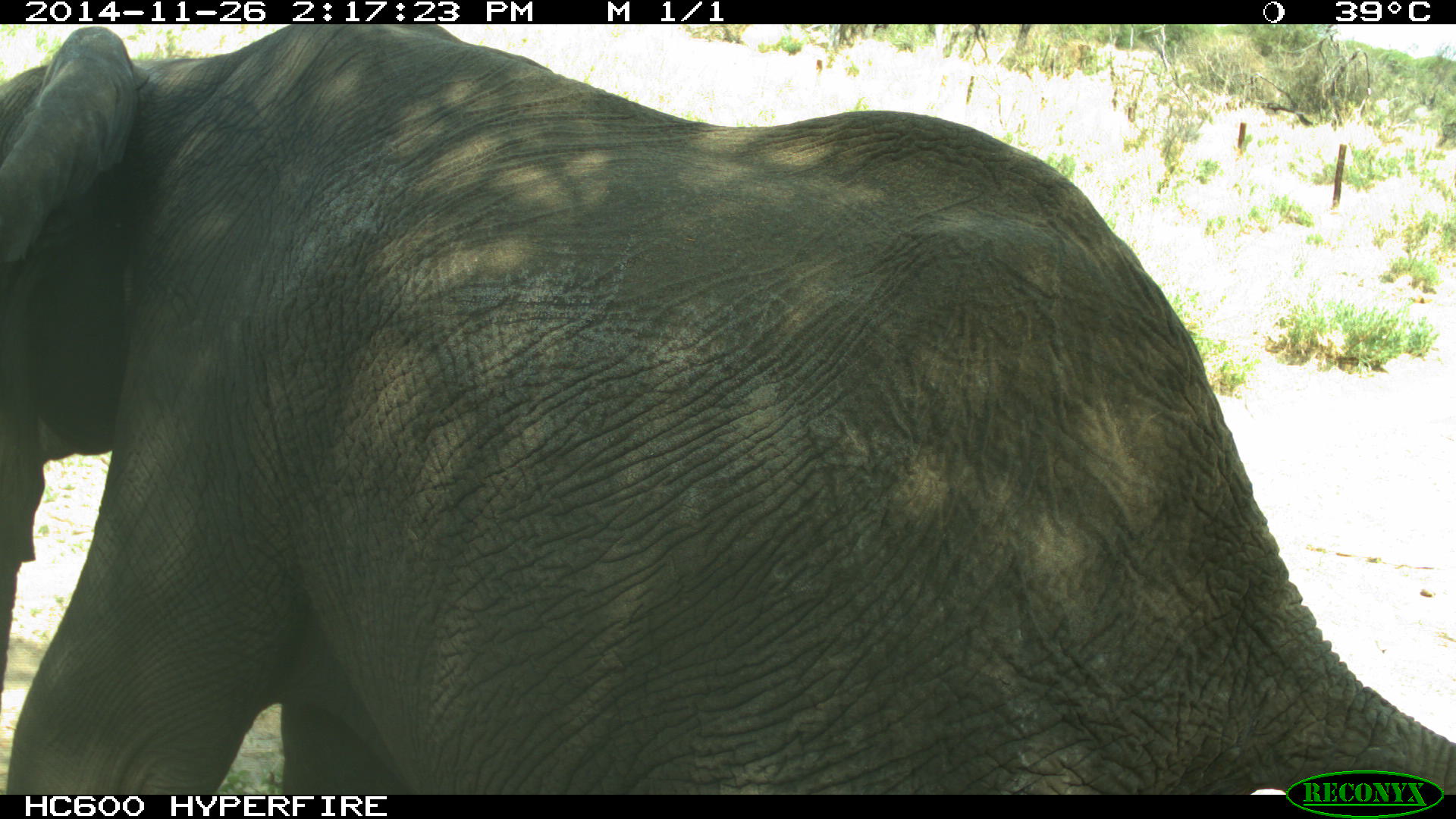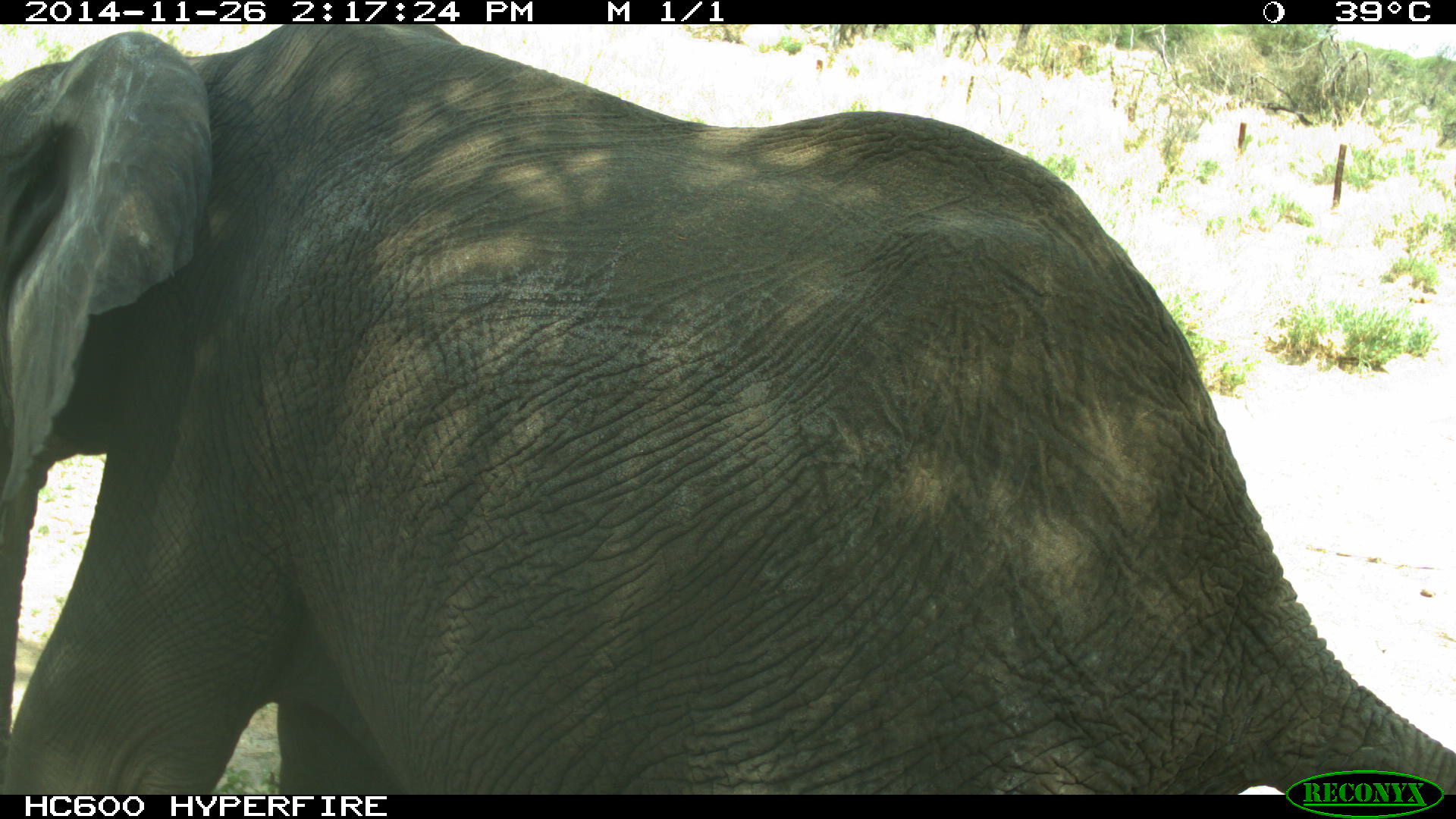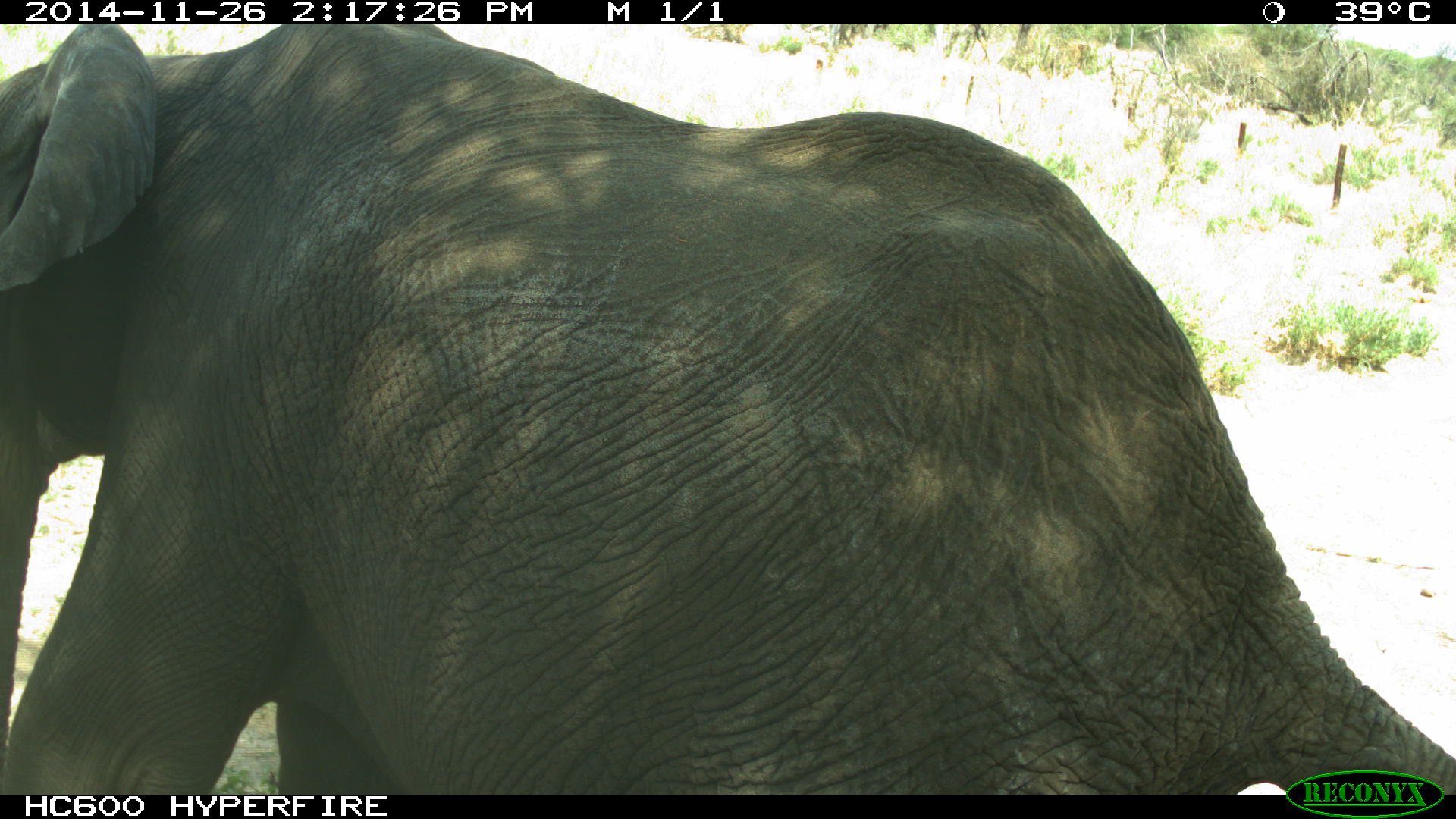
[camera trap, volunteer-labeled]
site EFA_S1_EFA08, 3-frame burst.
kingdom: Animalia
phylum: Chordata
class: Mammalia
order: Proboscidea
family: Elephantidae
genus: Loxodonta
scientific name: Loxodonta africana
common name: african bush elephant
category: elephant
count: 1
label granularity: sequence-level